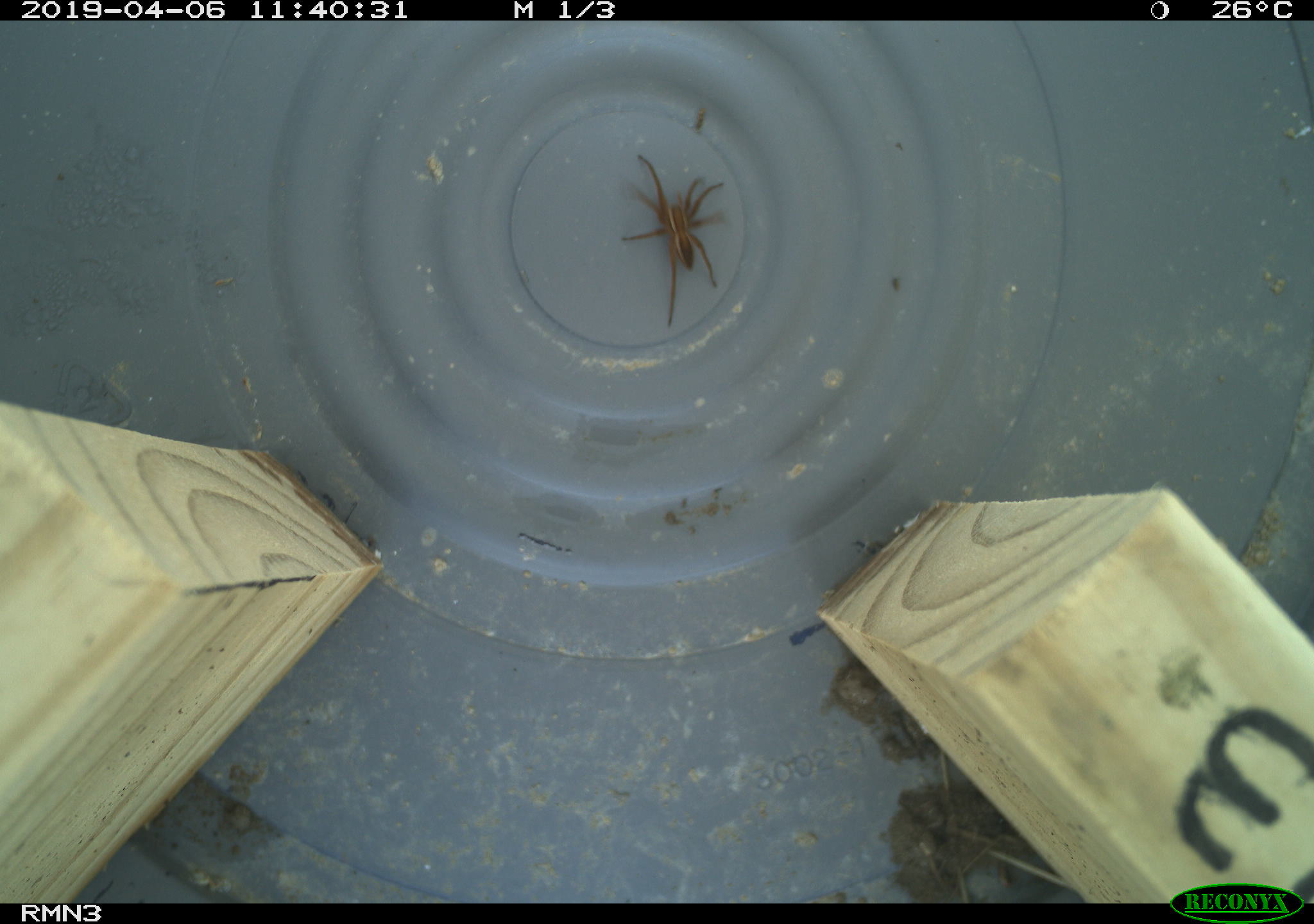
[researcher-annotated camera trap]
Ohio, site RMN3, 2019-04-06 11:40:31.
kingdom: Animalia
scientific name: Animalia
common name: animal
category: invertebrate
Invertebrate (animal) (Animalia).